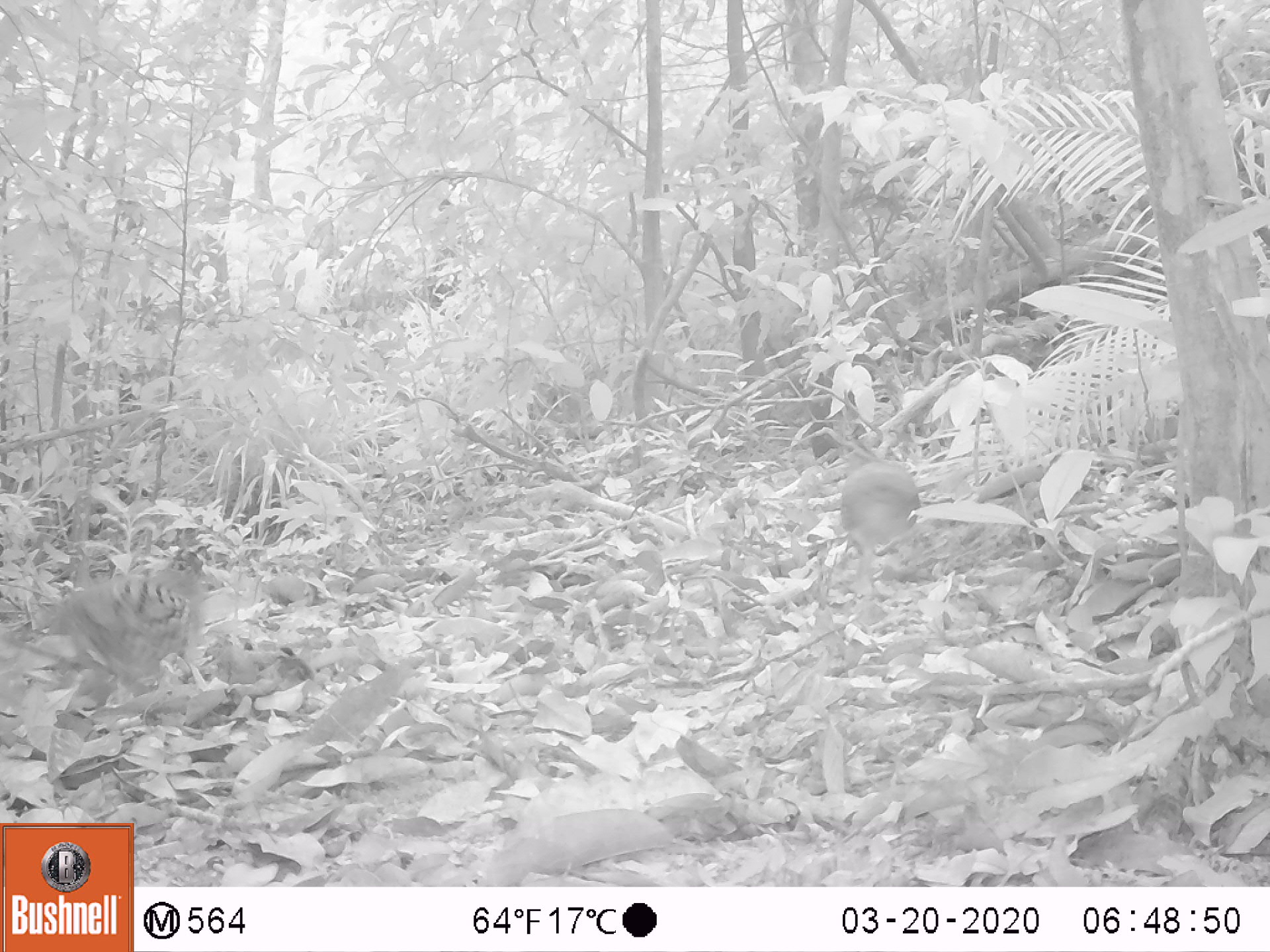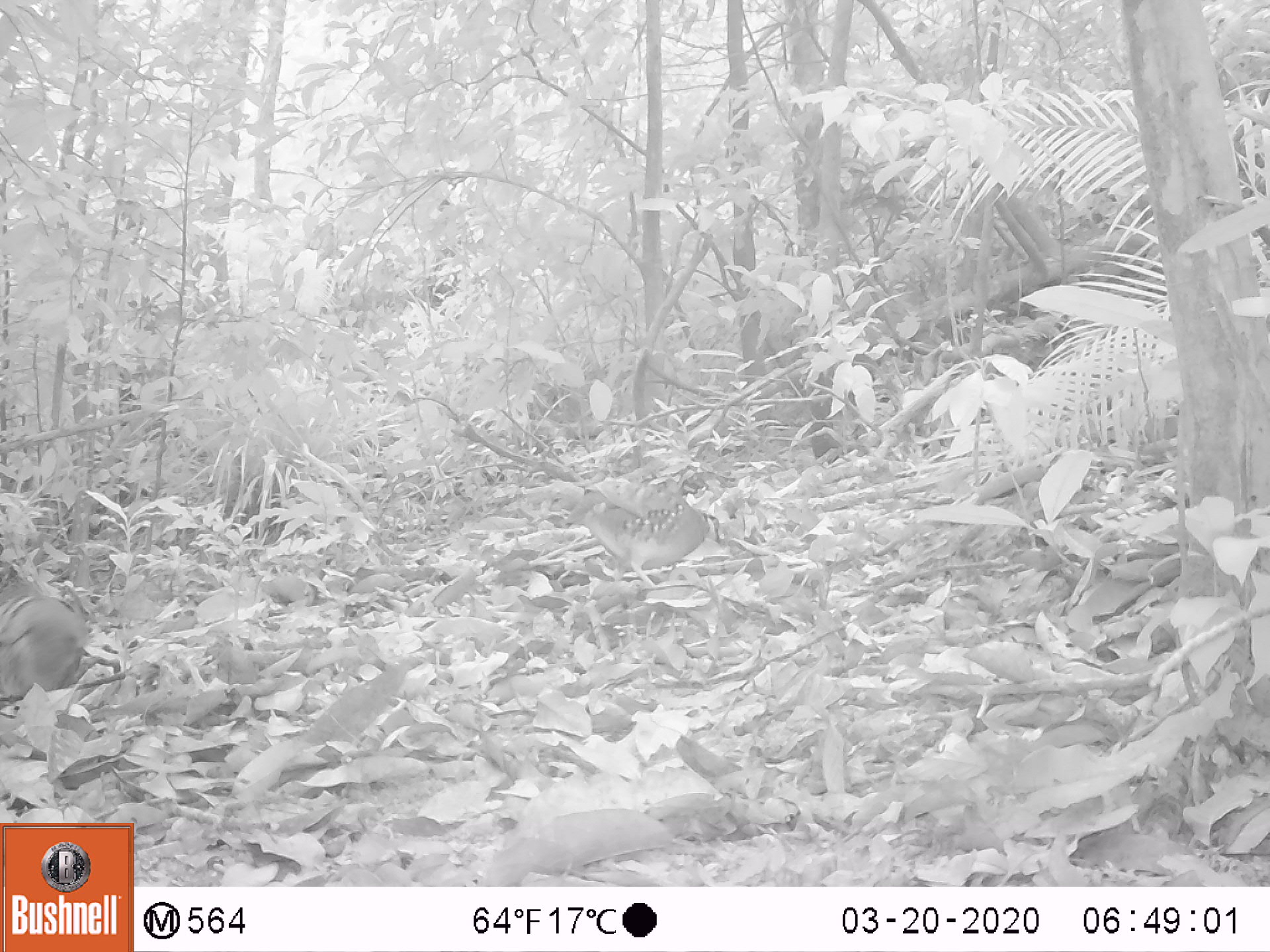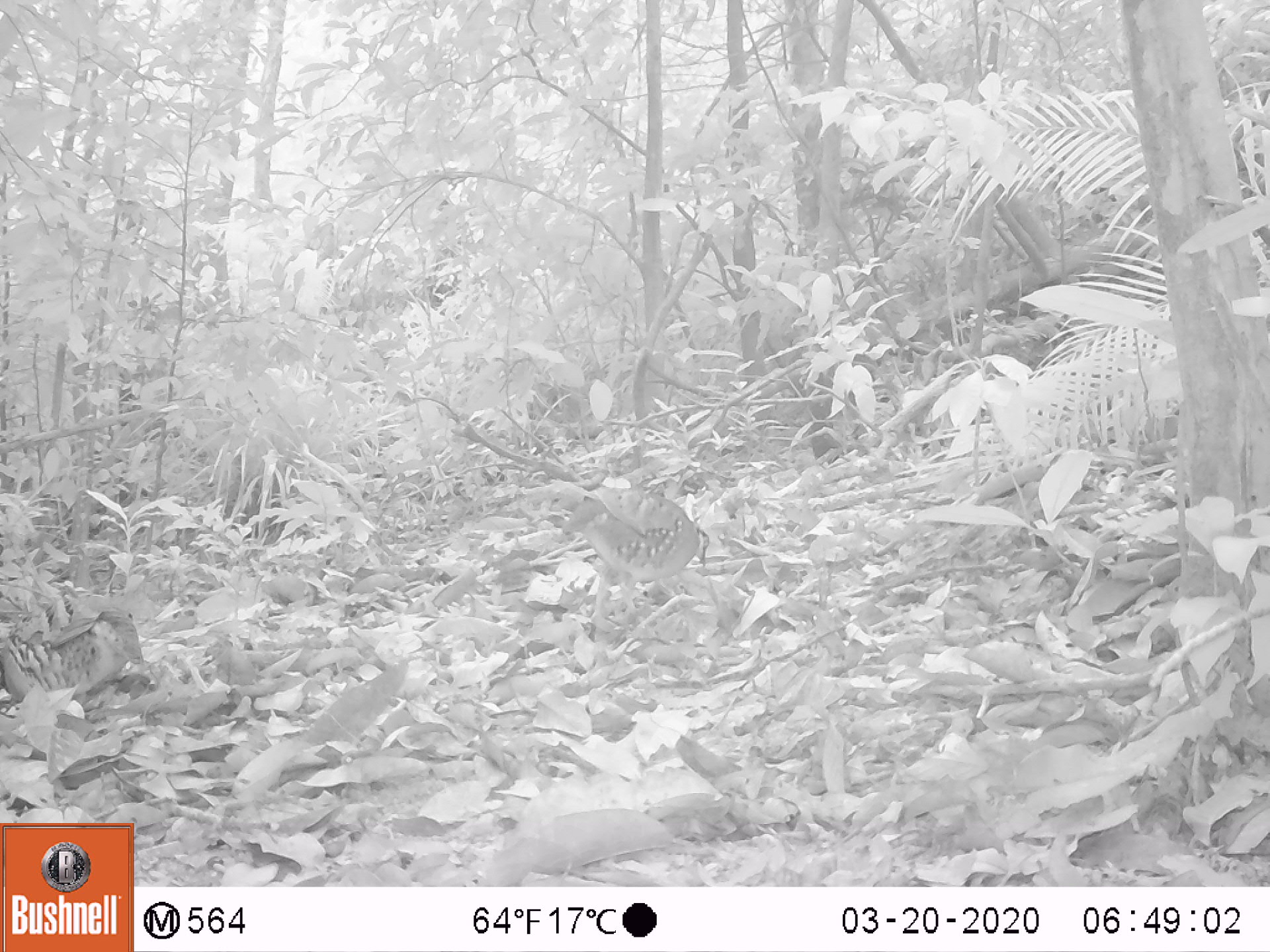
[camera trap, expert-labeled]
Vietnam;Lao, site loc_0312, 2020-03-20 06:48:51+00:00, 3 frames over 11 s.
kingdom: Animalia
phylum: Chordata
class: Aves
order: Galliformes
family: Phasianidae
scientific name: Phasianidae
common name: partridge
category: unidentified partridge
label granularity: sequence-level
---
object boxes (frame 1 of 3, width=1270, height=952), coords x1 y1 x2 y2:
unidentified partridge: 37 546 210 713; 833 439 921 595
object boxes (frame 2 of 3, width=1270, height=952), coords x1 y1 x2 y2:
unidentified partridge: 556 475 711 591; 1 560 90 698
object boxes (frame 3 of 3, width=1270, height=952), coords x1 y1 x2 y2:
unidentified partridge: 562 488 703 627; 0 611 146 703